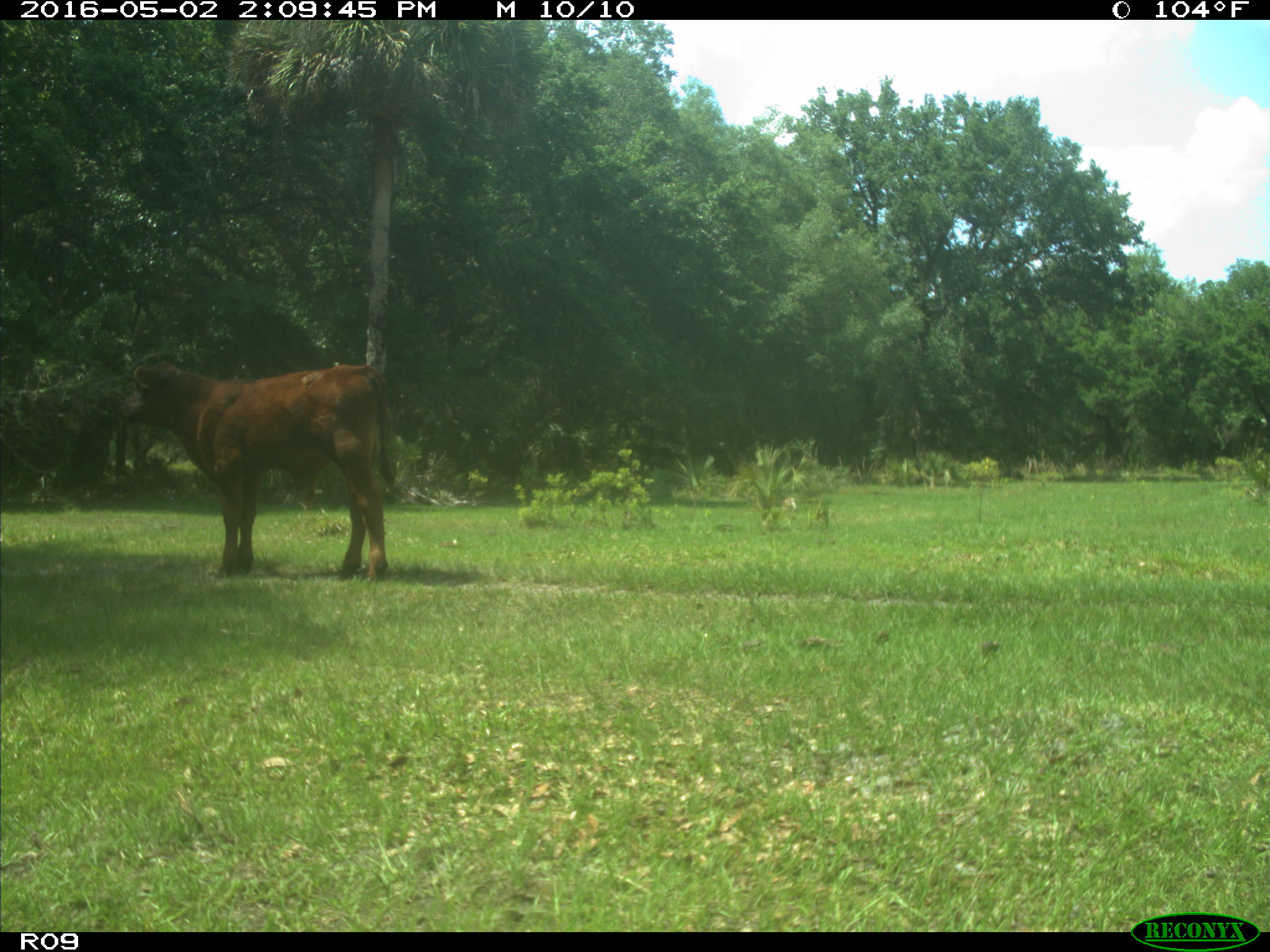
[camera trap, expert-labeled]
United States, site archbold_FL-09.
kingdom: Animalia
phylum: Chordata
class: Mammalia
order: Artiodactyla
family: Bovidae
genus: Bos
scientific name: Bos taurus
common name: domestic cow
Bos taurus (domestic cow).